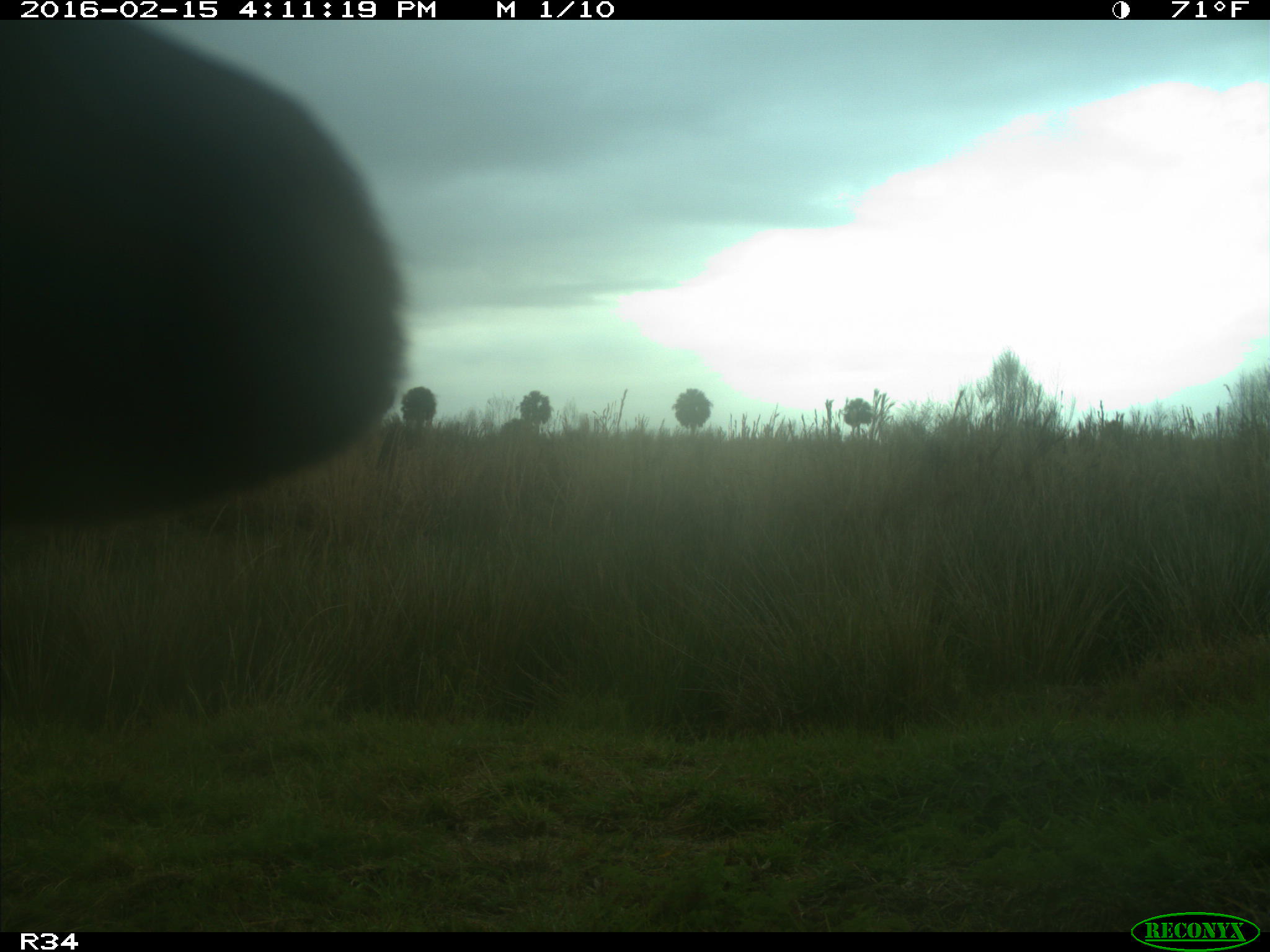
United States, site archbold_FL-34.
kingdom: Animalia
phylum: Chordata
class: Mammalia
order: Artiodactyla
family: Bovidae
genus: Bos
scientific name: Bos taurus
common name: domestic cow